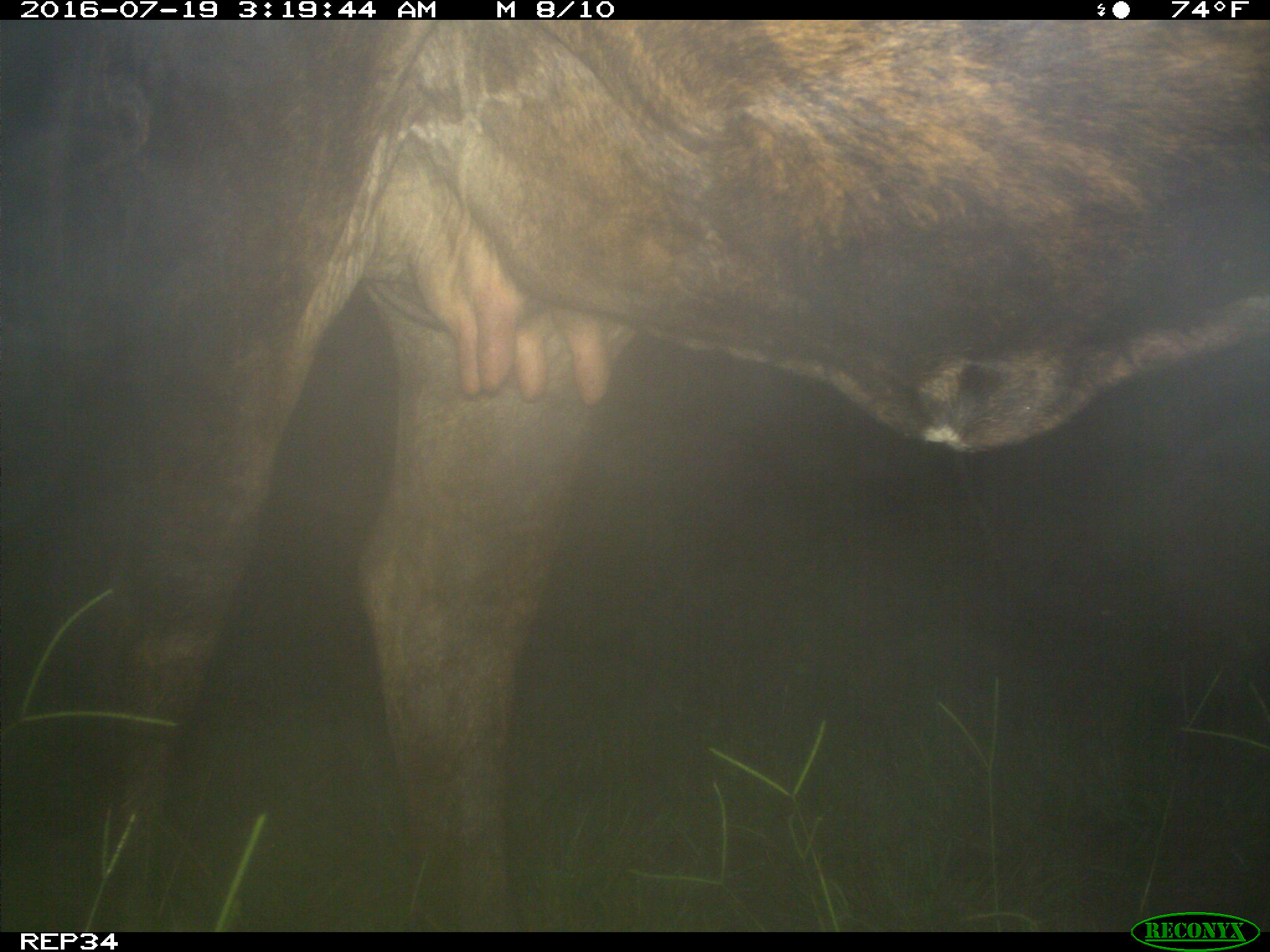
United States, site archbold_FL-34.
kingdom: Animalia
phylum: Chordata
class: Mammalia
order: Artiodactyla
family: Bovidae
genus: Bos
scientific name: Bos taurus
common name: domestic cow